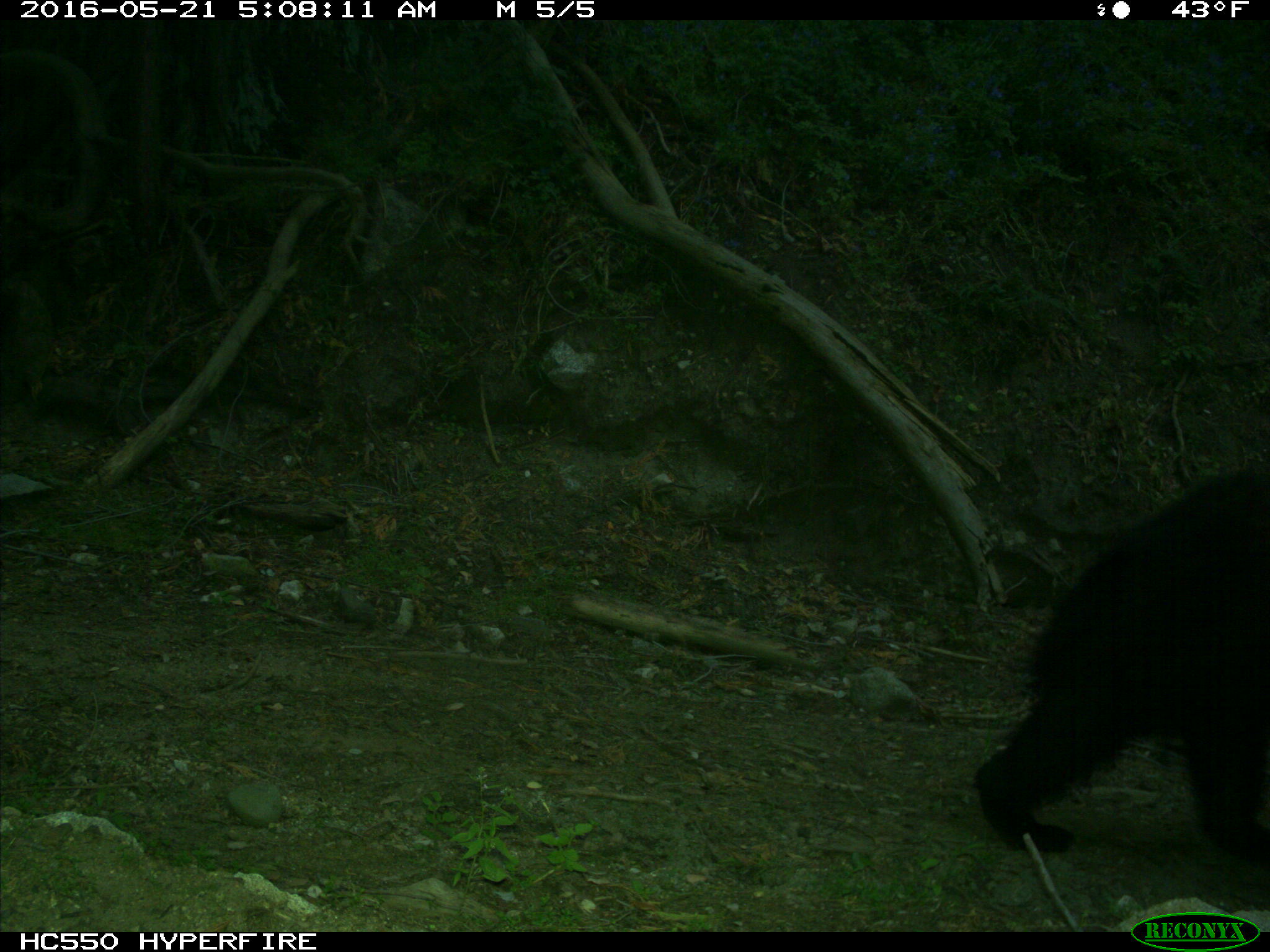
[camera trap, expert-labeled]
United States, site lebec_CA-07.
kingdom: Animalia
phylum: Chordata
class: Mammalia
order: Carnivora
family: Ursidae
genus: Ursus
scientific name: Ursus americanus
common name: american black bear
Ursus americanus (american black bear).